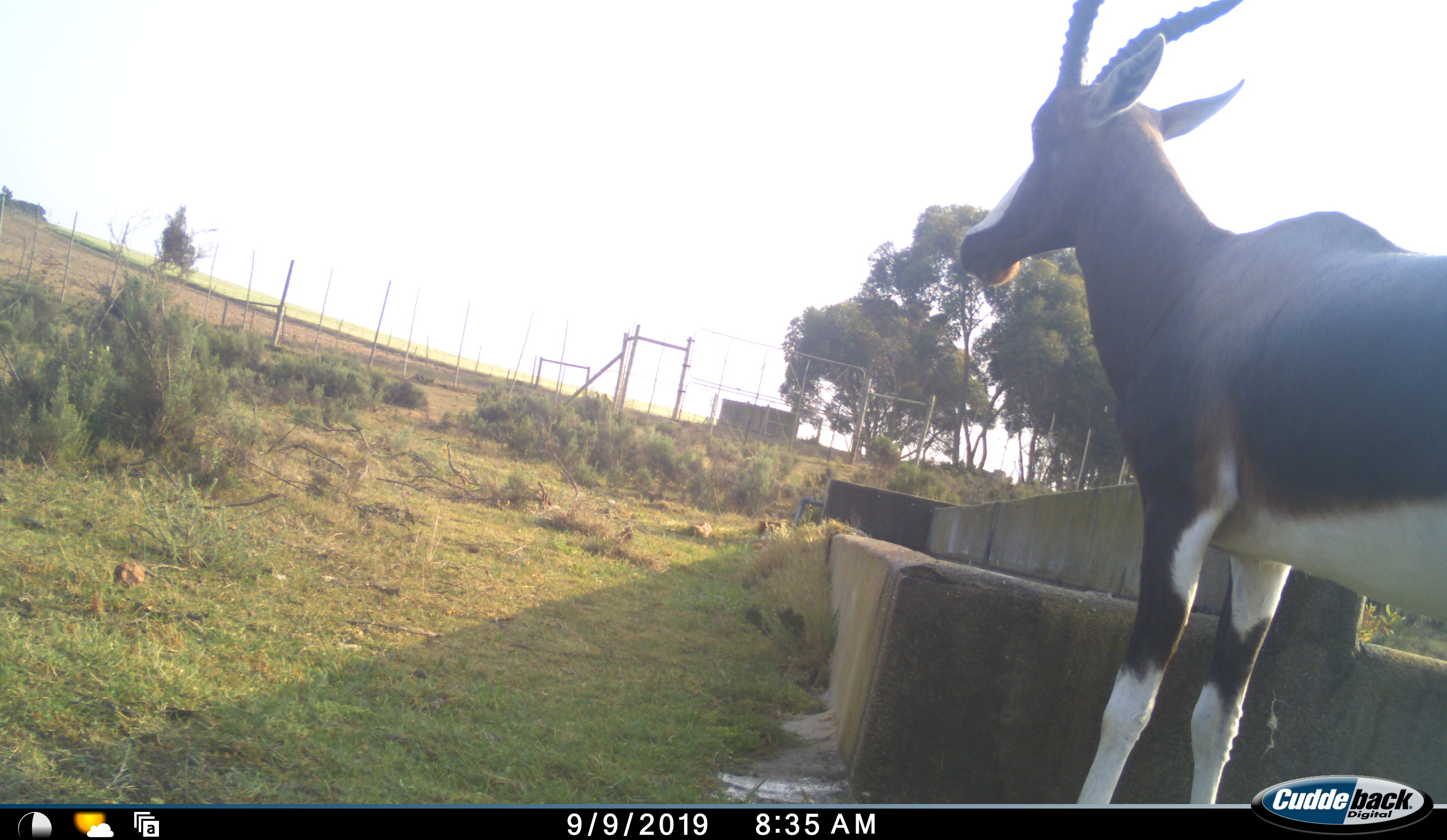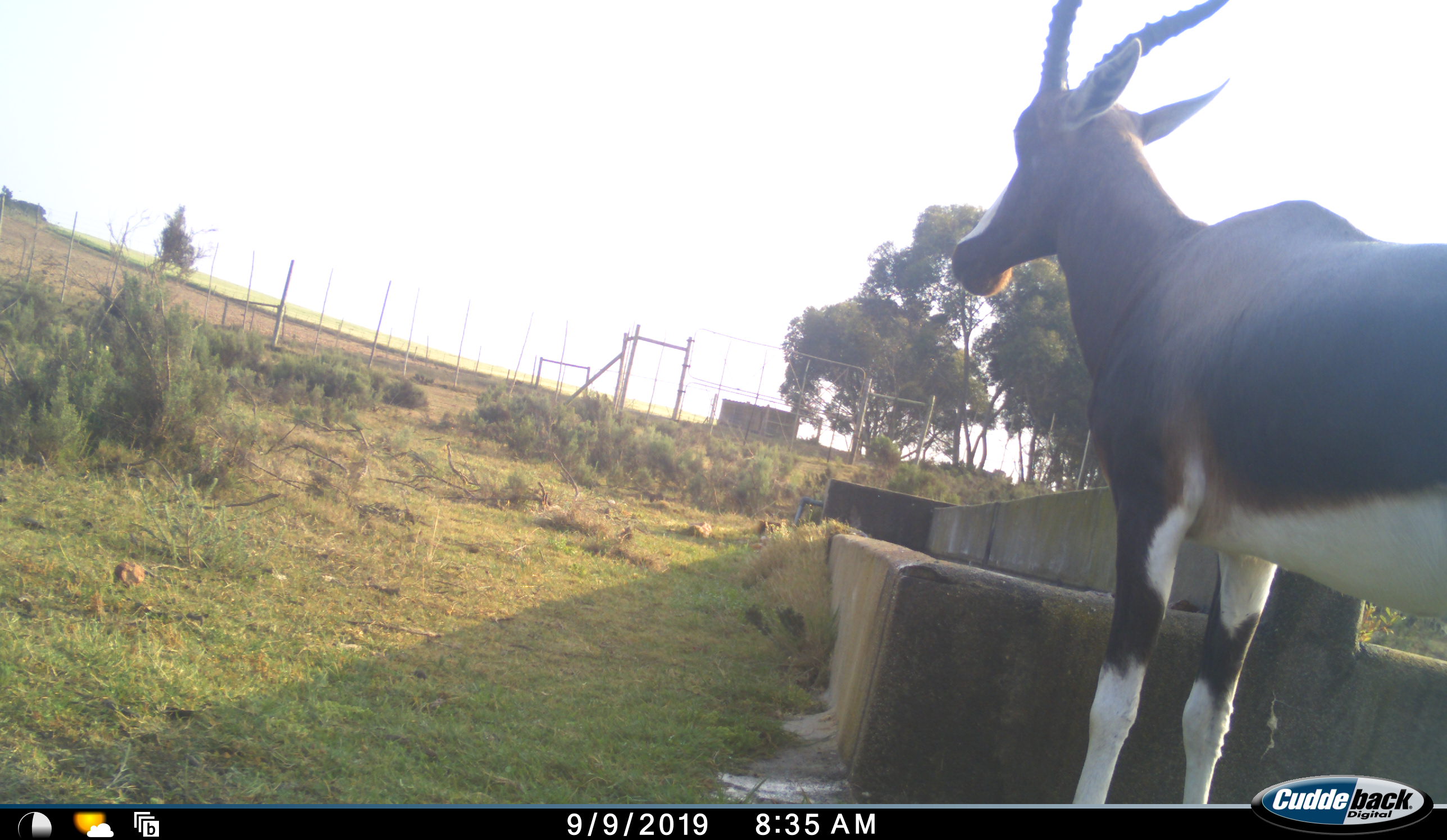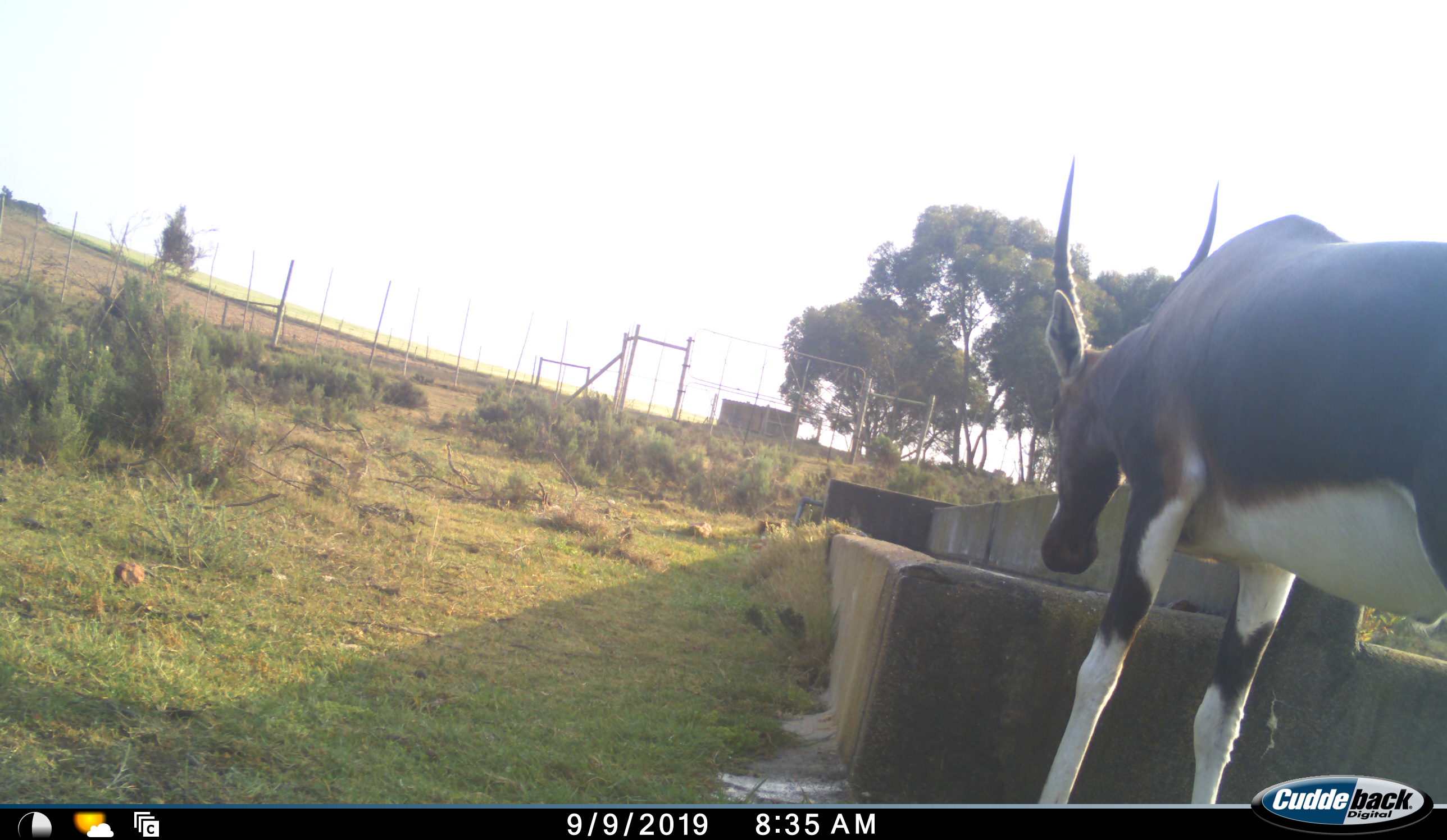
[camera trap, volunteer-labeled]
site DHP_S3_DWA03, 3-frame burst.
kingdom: Animalia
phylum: Chordata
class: Mammalia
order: Artiodactyla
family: Bovidae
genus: Damaliscus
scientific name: Damaliscus pygargus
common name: bontebok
Bontebok (Damaliscus pygargus), count 1. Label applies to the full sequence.